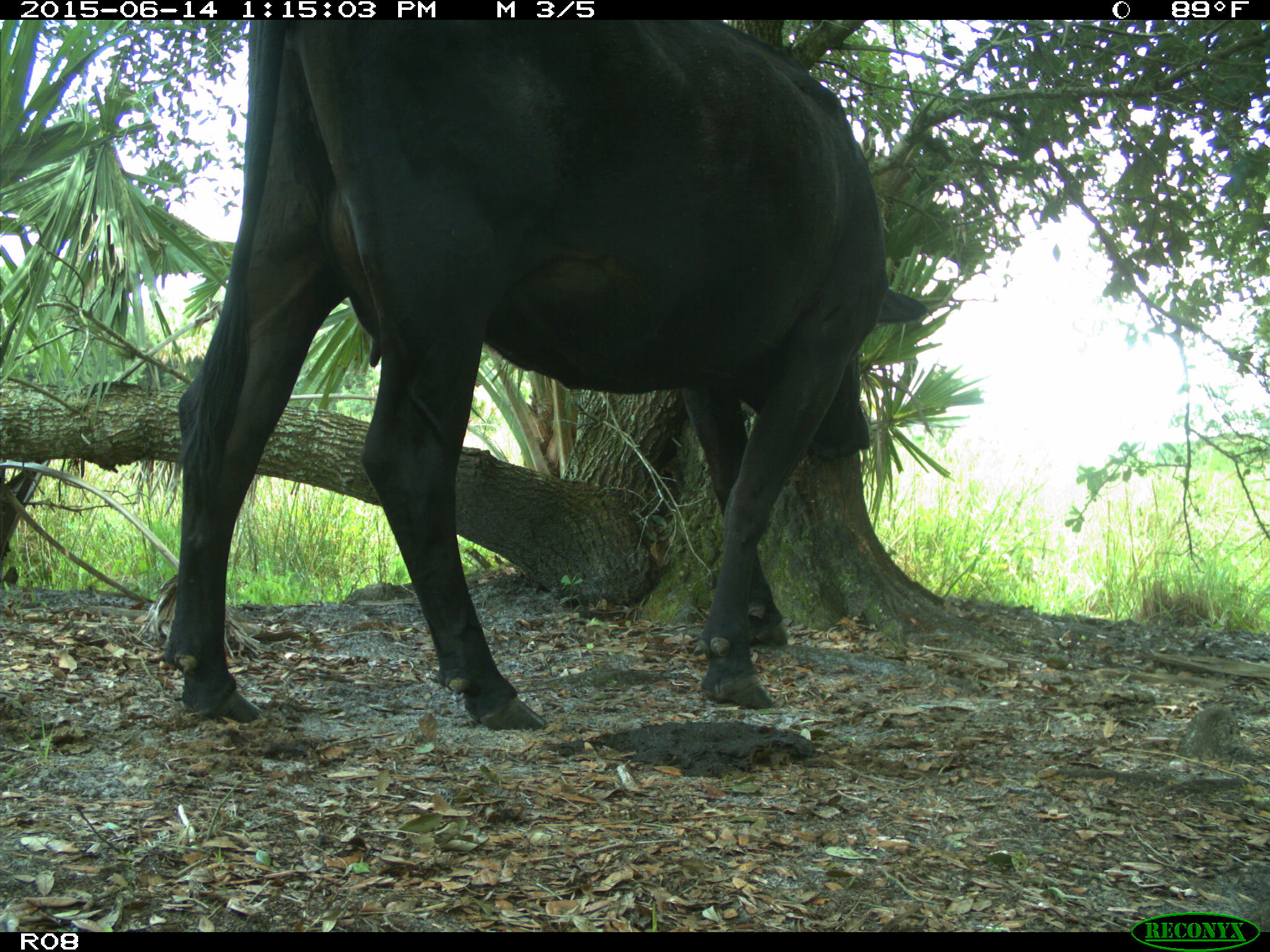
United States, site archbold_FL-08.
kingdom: Animalia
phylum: Chordata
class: Mammalia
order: Artiodactyla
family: Bovidae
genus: Bos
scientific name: Bos taurus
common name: domestic cow